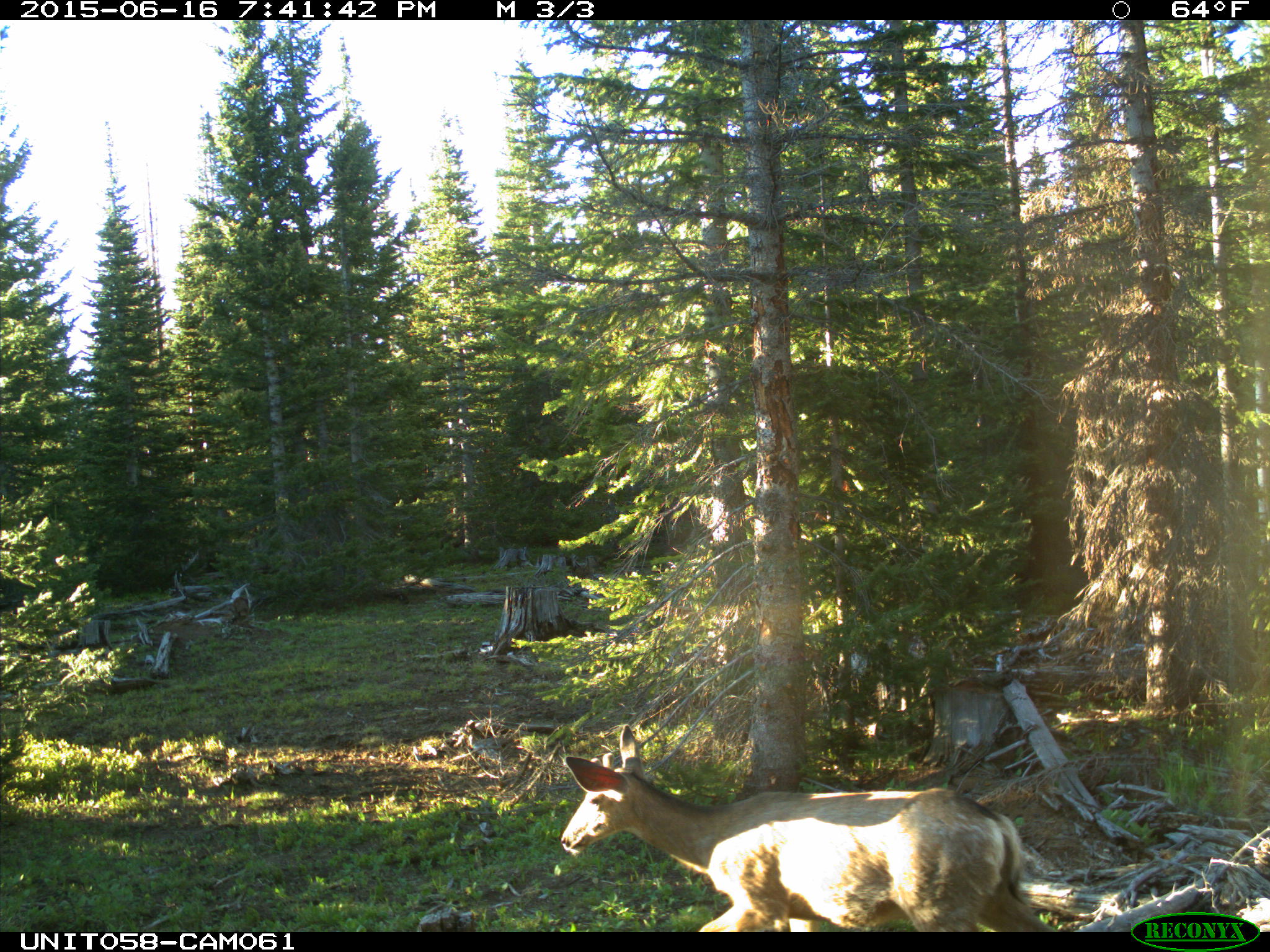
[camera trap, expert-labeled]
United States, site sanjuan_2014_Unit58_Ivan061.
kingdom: Animalia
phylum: Chordata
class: Mammalia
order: Artiodactyla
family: Cervidae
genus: Odocoileus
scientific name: Odocoileus hemionus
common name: mule deer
Odocoileus hemionus (mule deer).